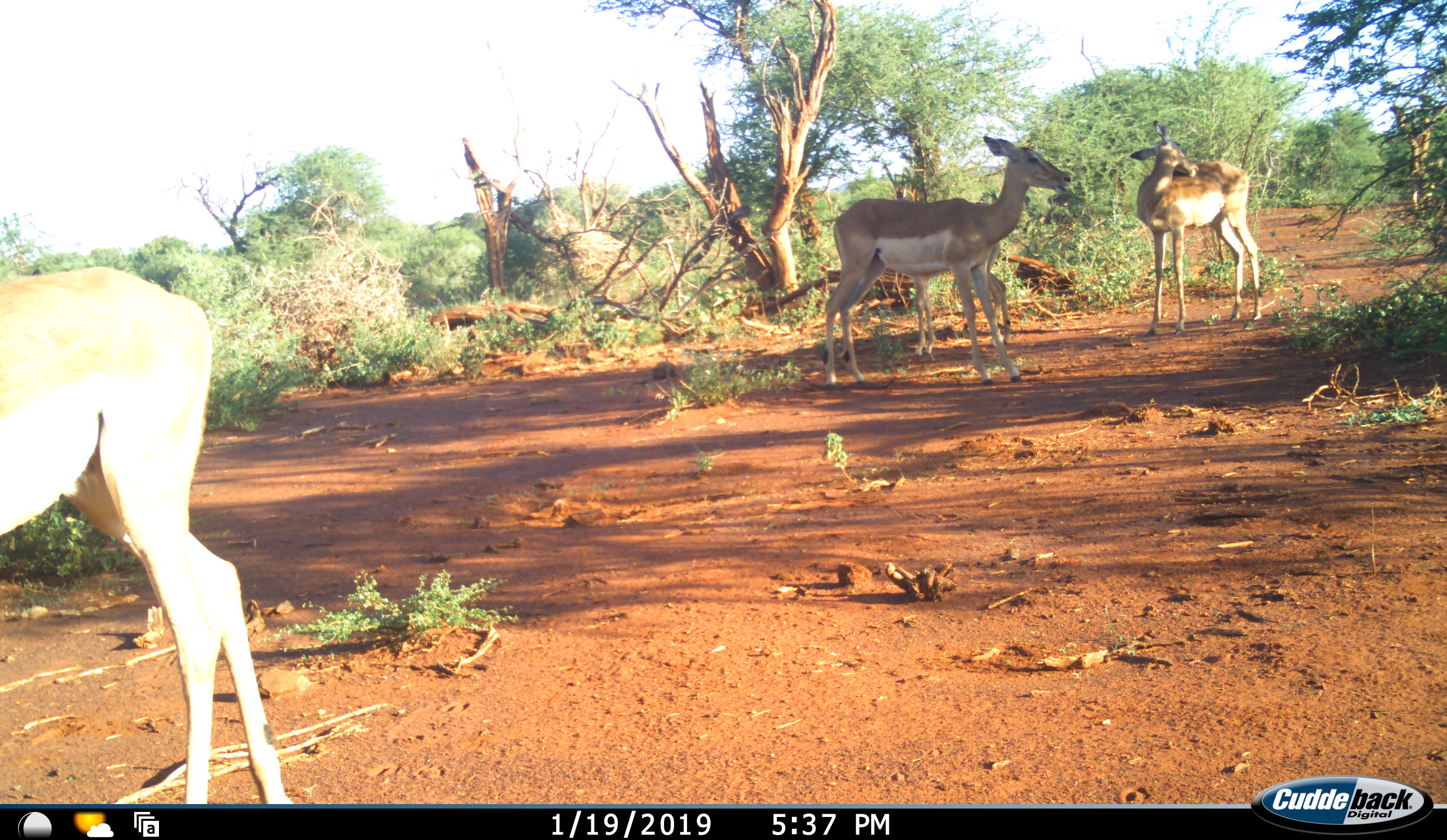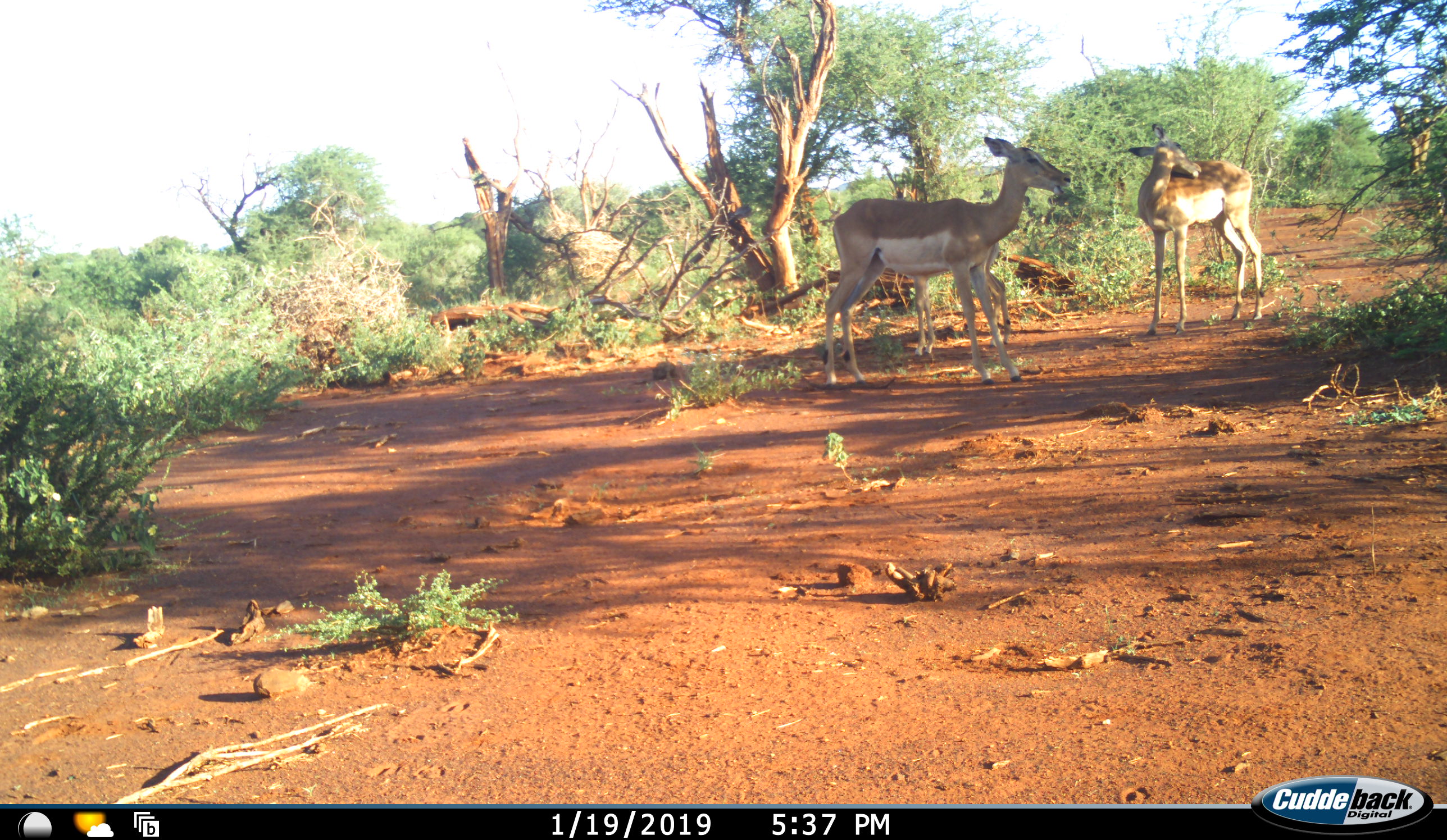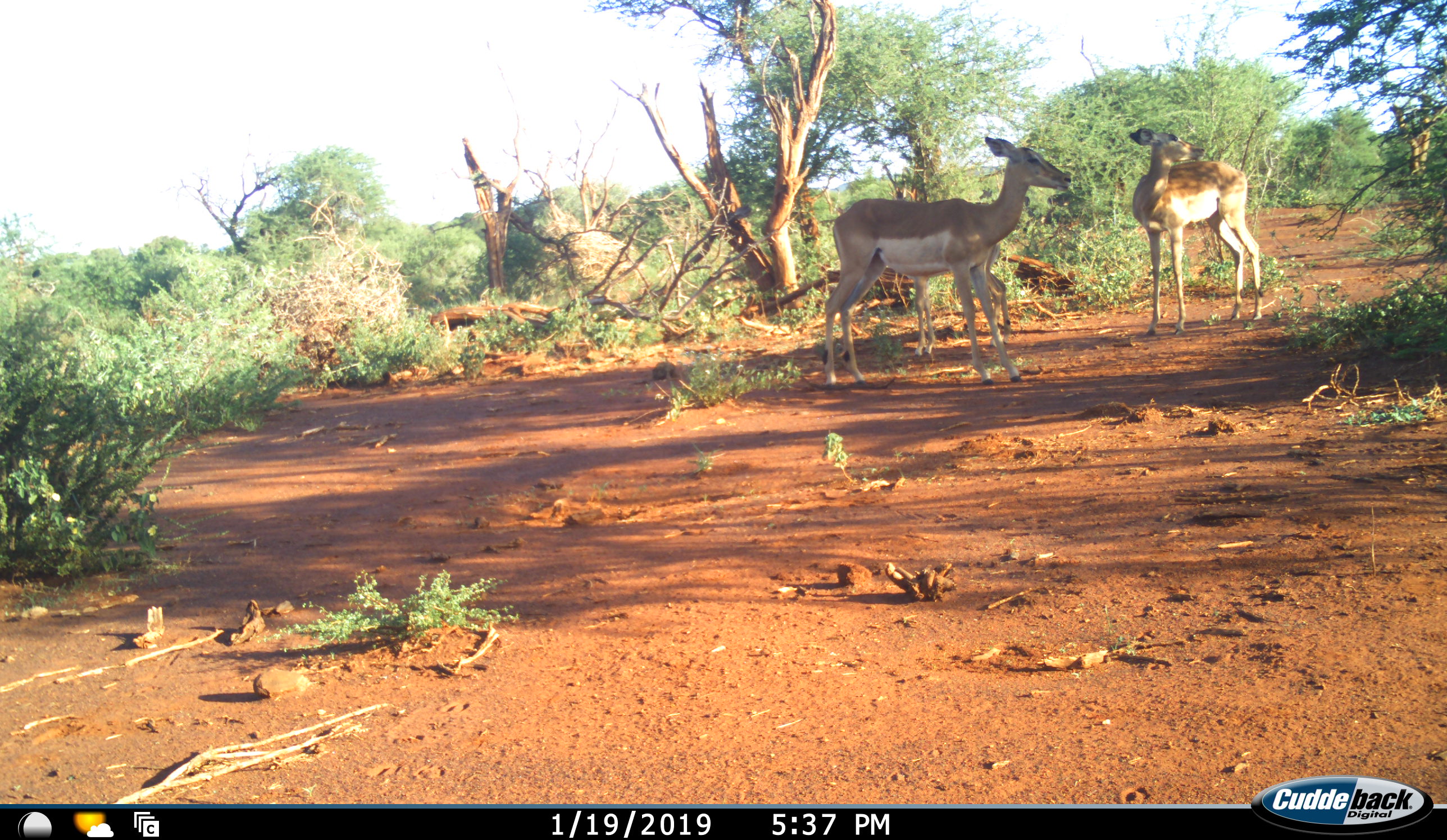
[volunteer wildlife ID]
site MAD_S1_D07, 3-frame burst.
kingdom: Animalia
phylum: Chordata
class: Mammalia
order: Artiodactyla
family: Bovidae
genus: Aepyceros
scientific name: Aepyceros melampus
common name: impala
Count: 3.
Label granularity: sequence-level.